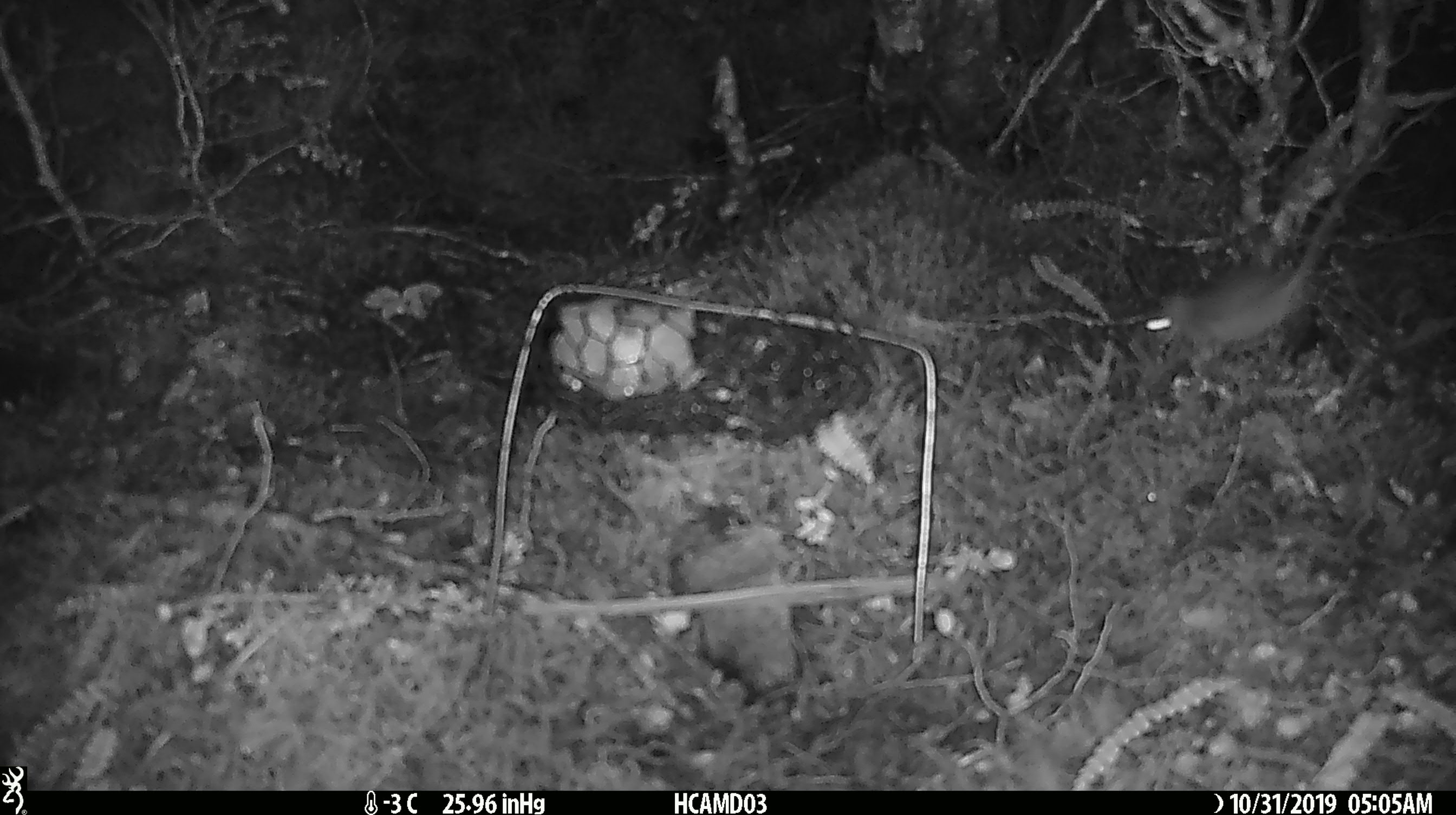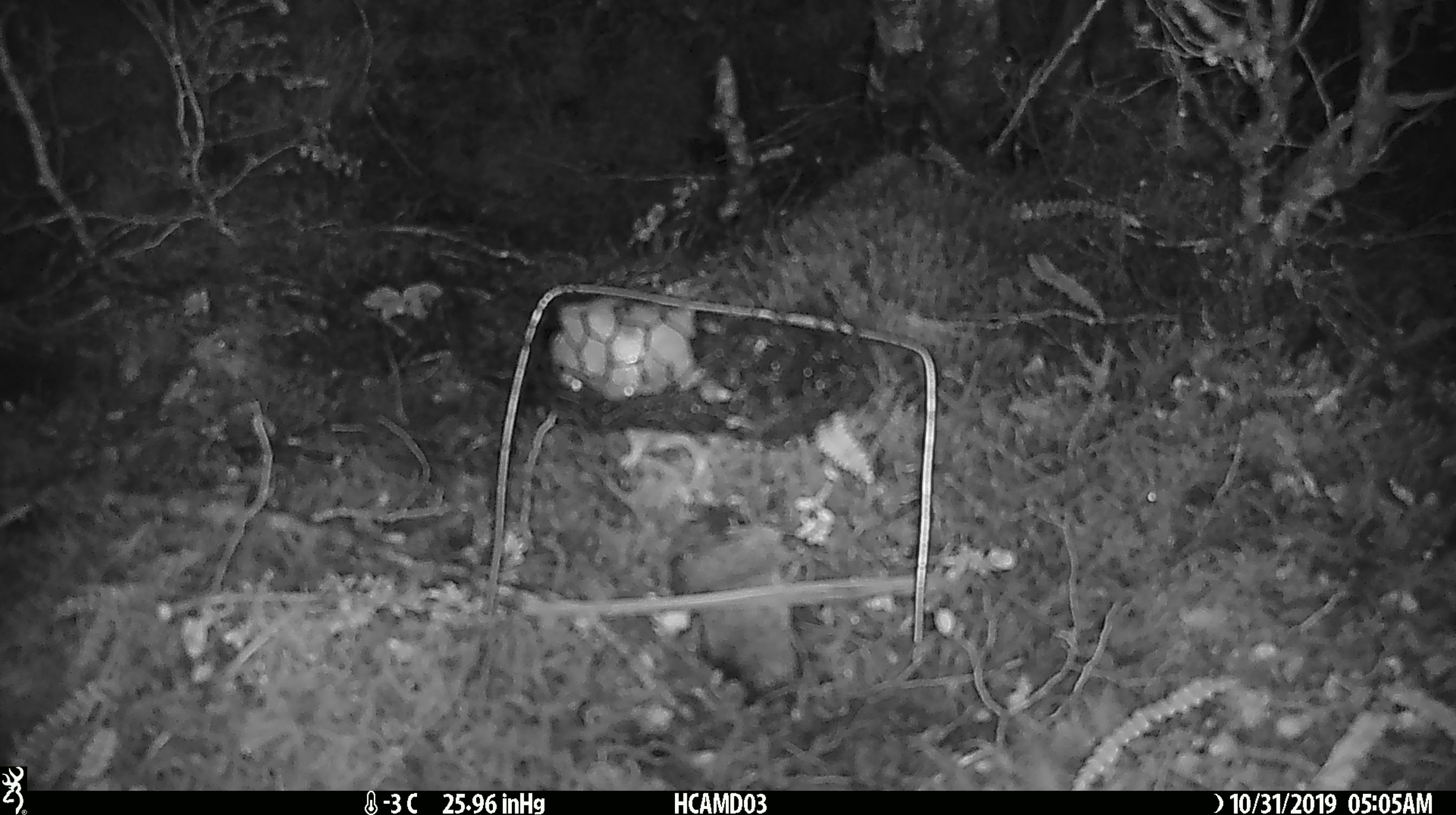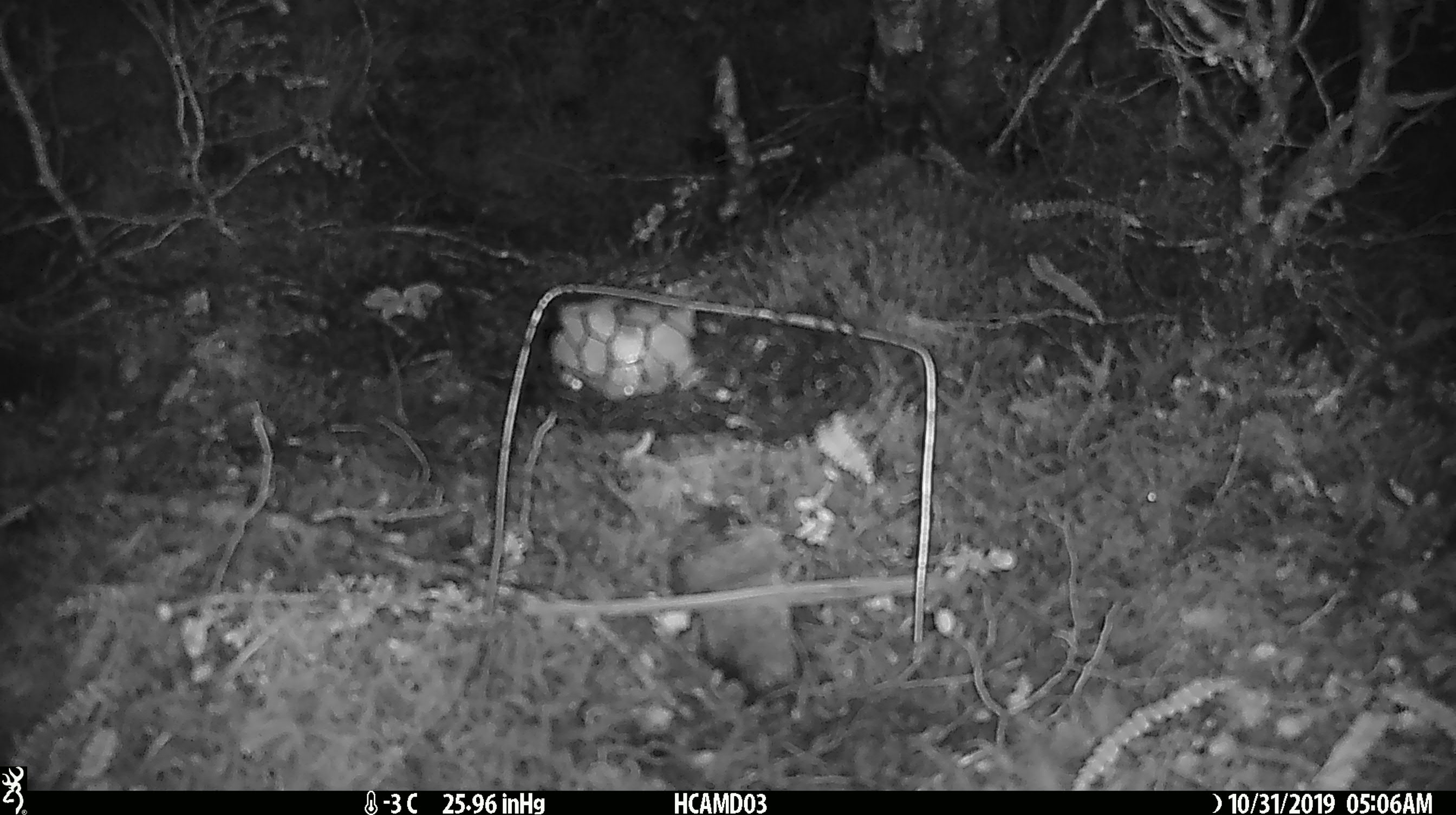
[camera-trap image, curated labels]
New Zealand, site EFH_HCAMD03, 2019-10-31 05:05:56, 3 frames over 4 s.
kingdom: Animalia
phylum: Chordata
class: Mammalia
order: Rodentia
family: Muridae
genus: Mus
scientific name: Mus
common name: mouse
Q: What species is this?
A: Mouse (Mus).